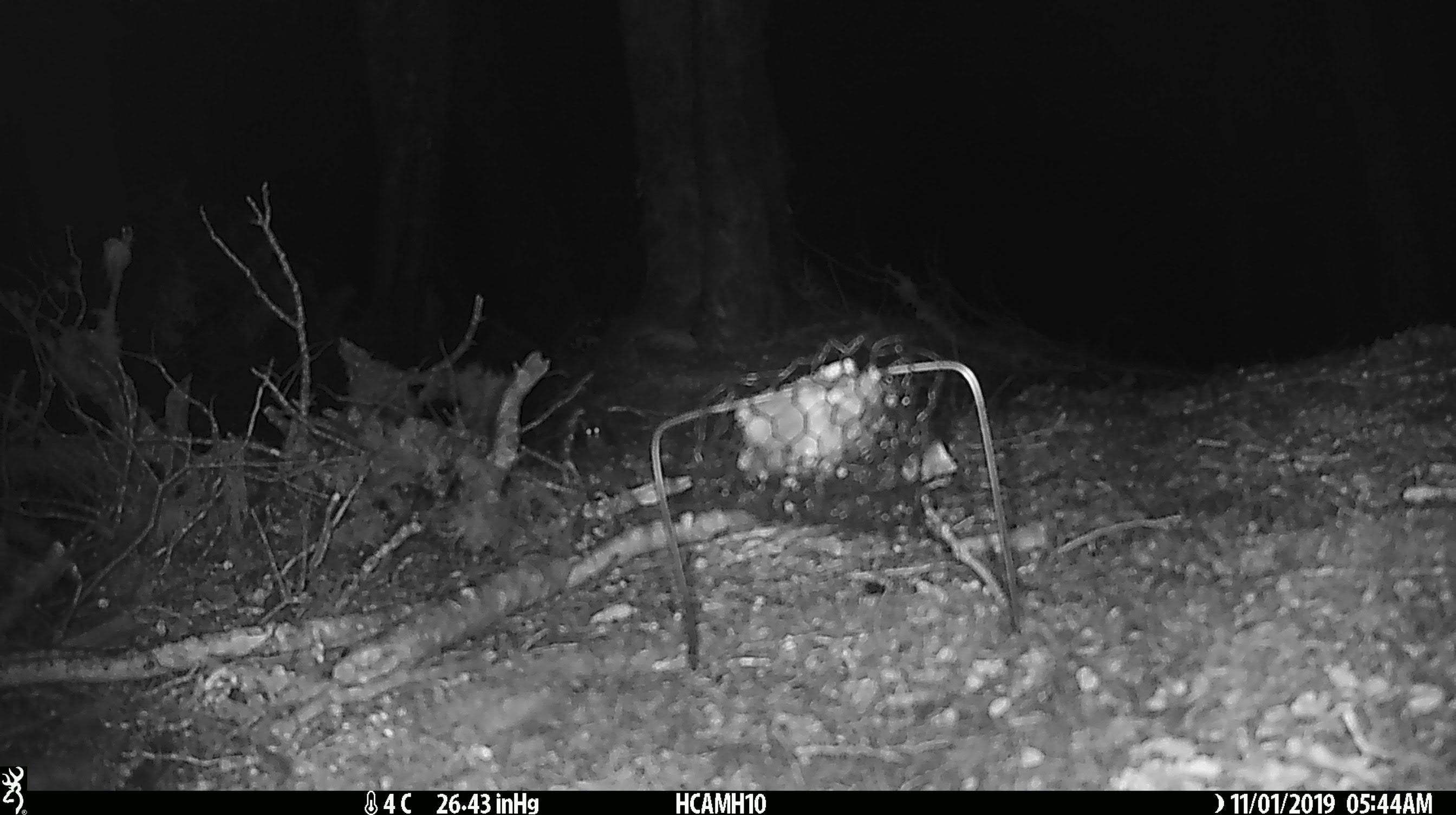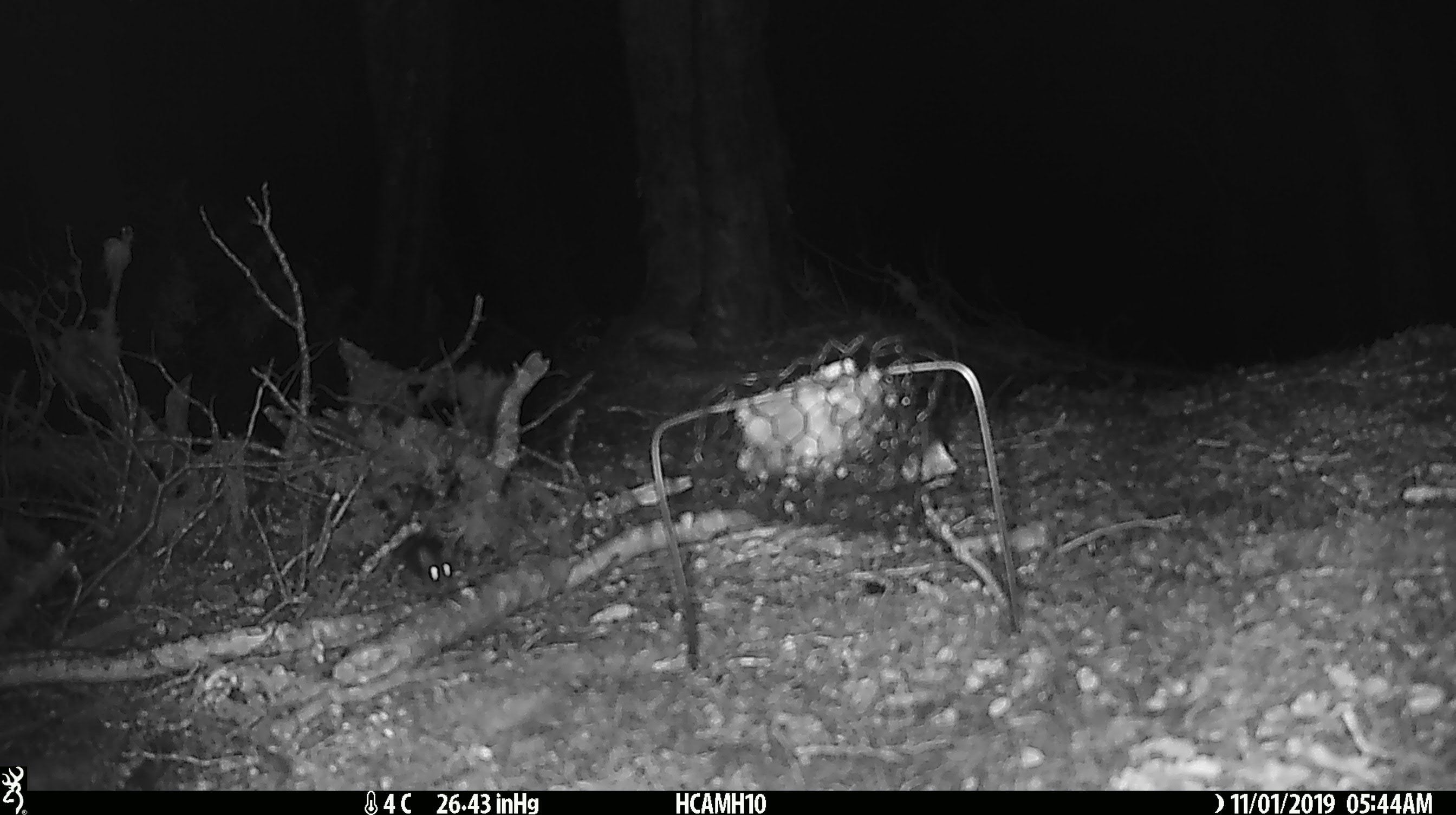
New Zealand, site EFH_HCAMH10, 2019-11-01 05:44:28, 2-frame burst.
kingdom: Animalia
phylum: Chordata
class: Mammalia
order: Rodentia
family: Muridae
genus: Mus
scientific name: Mus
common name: mouse